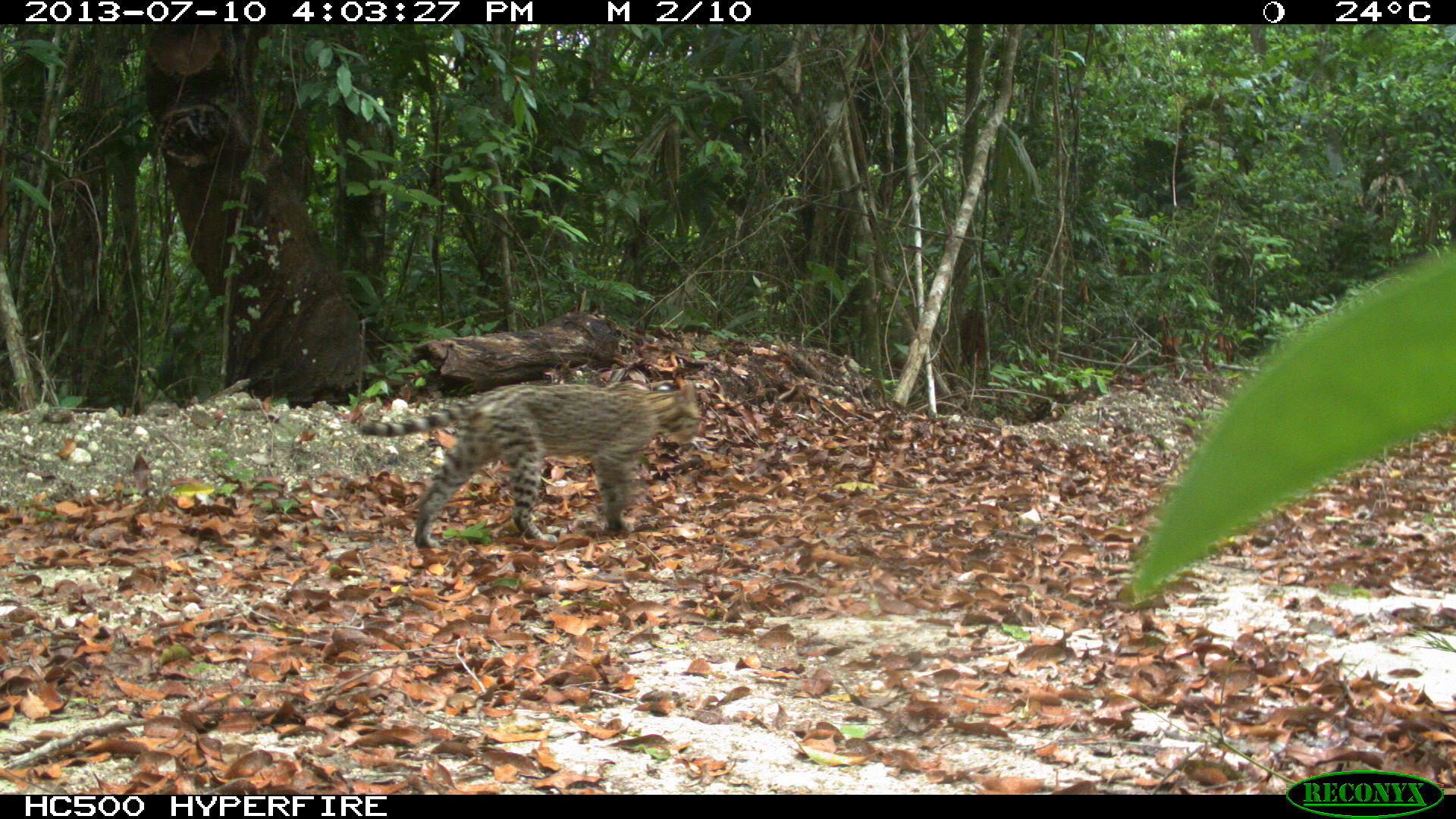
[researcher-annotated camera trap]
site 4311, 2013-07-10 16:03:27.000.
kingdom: Animalia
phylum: Chordata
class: Mammalia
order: Carnivora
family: Felidae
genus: Leopardus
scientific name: Leopardus pardalis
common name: ocelot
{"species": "Leopardus pardalis (ocelot)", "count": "1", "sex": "female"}